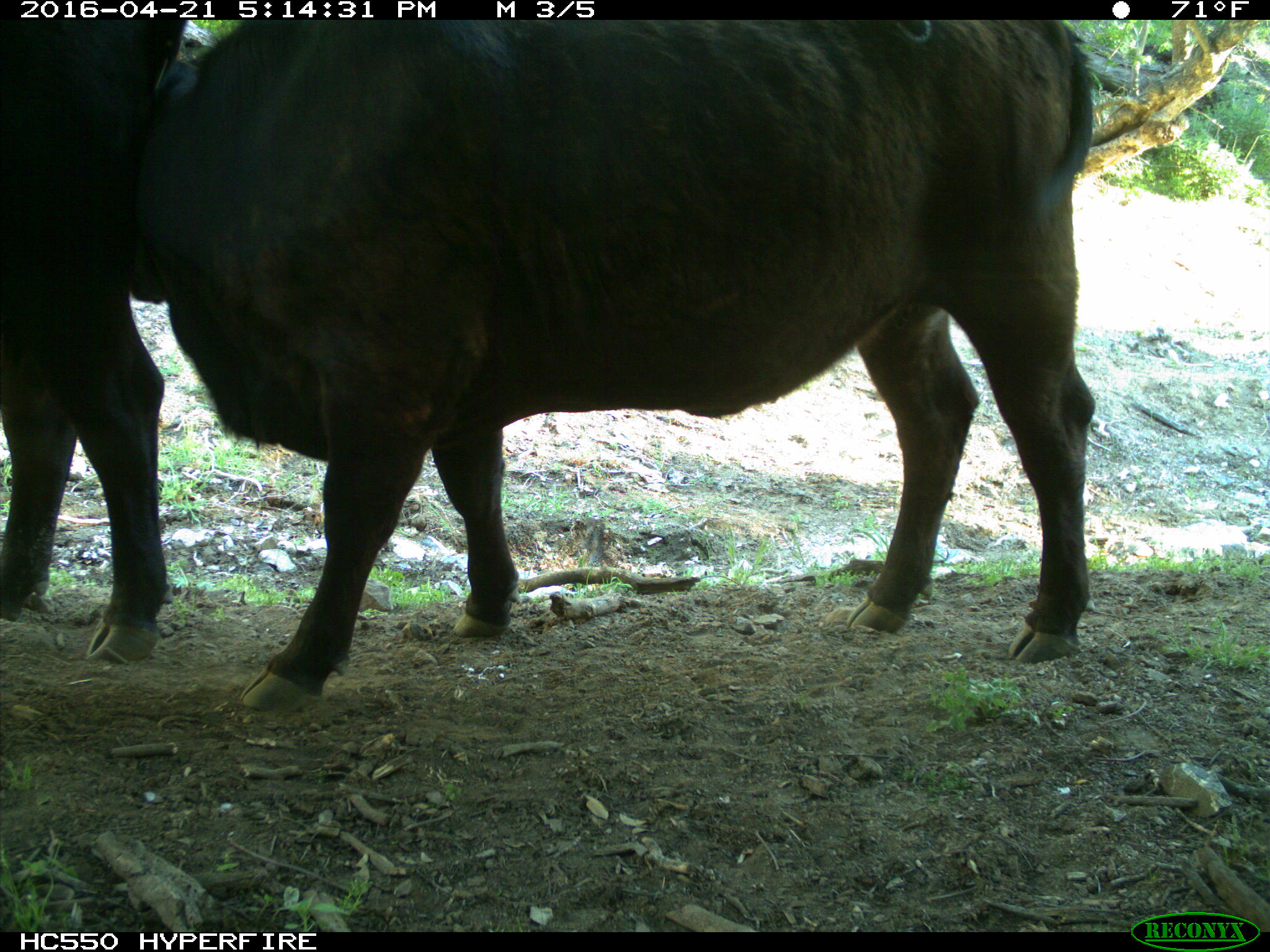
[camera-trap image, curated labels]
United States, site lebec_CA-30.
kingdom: Animalia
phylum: Chordata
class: Mammalia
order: Artiodactyla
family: Bovidae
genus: Bos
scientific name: Bos taurus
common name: domestic cow